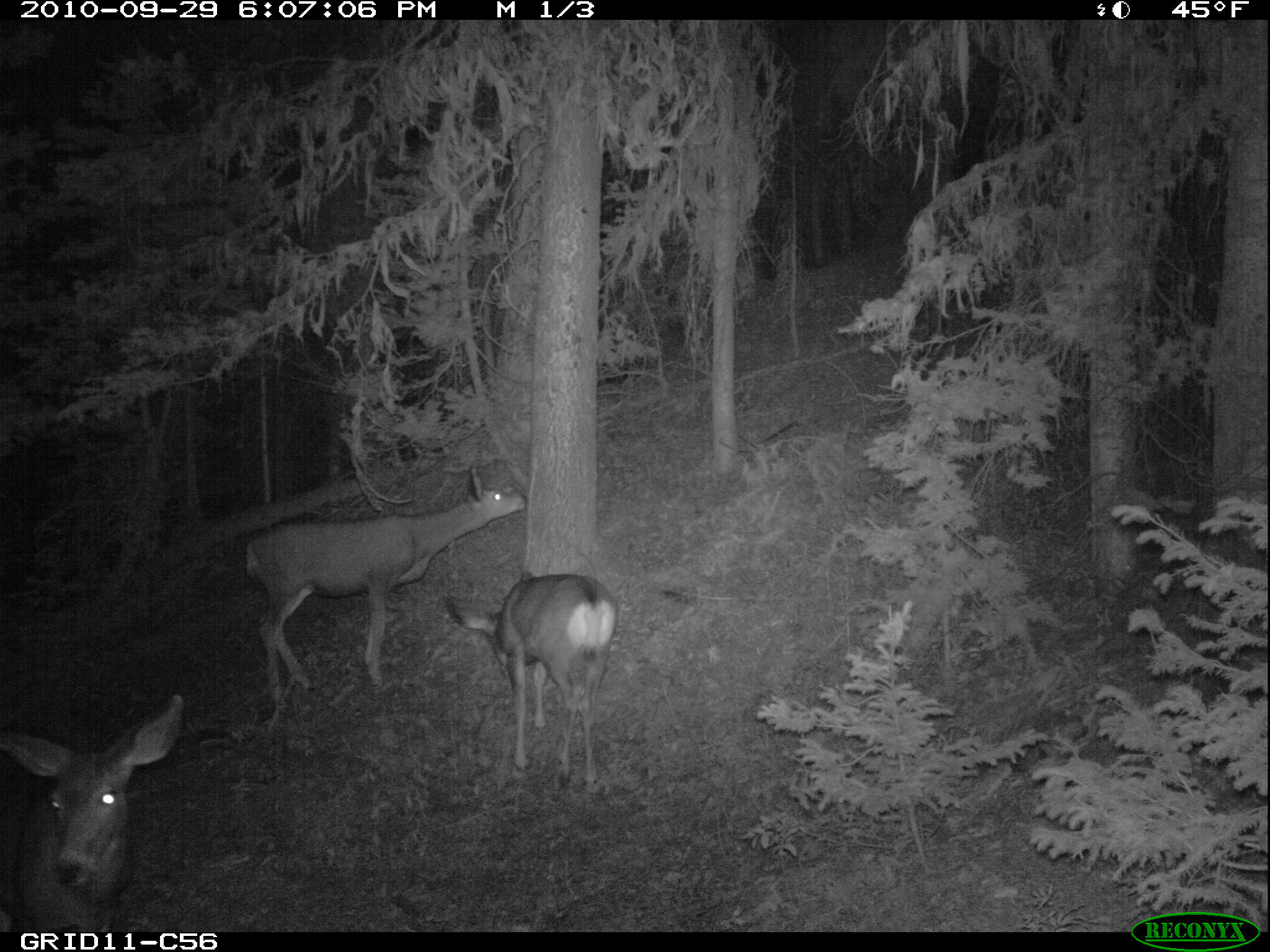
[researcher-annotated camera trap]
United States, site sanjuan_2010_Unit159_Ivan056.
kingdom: Animalia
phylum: Chordata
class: Mammalia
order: Artiodactyla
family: Cervidae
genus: Odocoileus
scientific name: Odocoileus hemionus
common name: mule deer